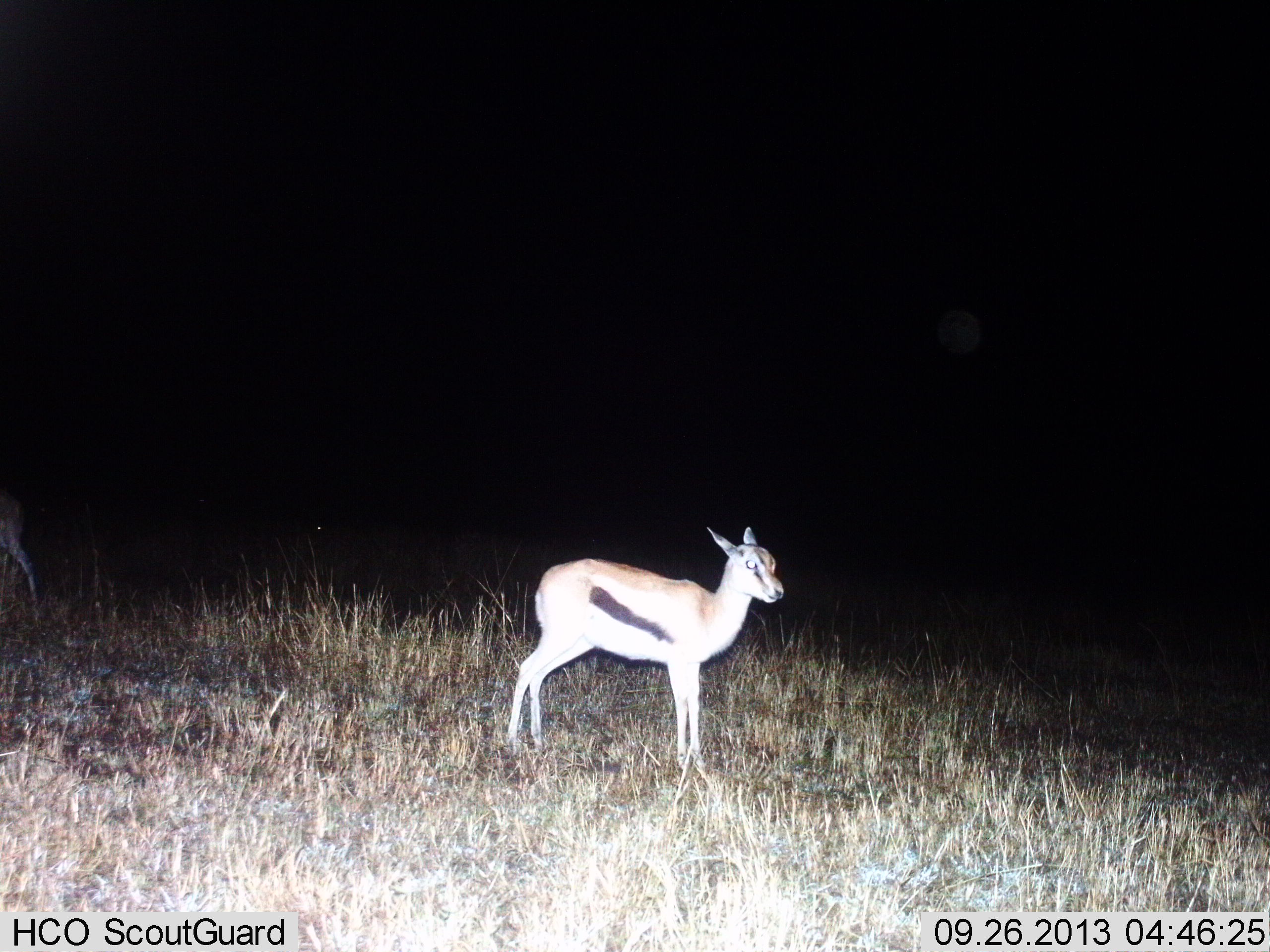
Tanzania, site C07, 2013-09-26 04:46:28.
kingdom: Animalia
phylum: Chordata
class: Mammalia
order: Artiodactyla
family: Bovidae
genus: Eudorcas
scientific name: Eudorcas thomsonii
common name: thomson's gazelle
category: gazellethomsons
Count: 2.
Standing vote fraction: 100%.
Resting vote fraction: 10%.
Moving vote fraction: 20%.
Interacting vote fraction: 0%.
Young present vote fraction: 10%.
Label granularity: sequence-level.